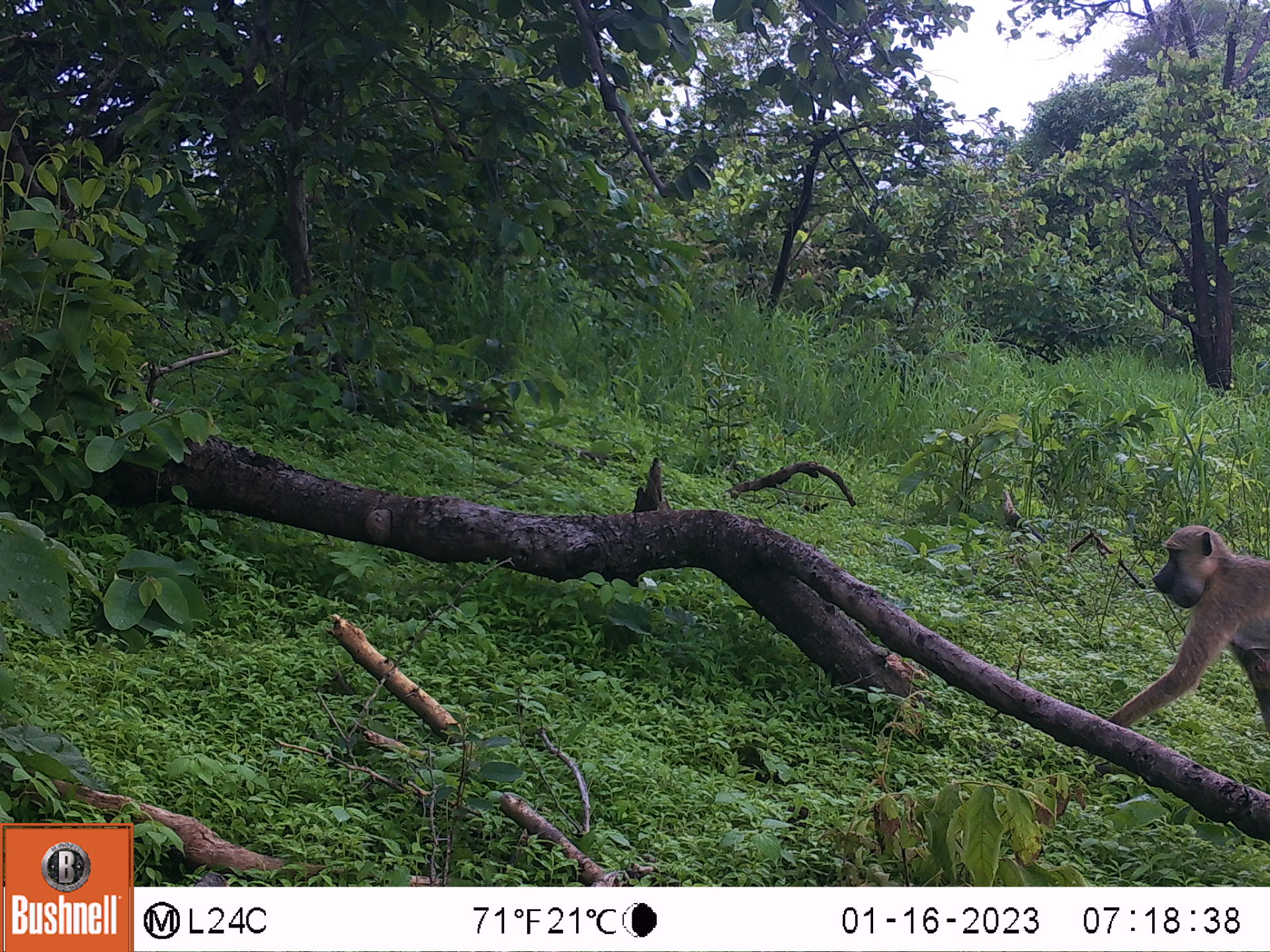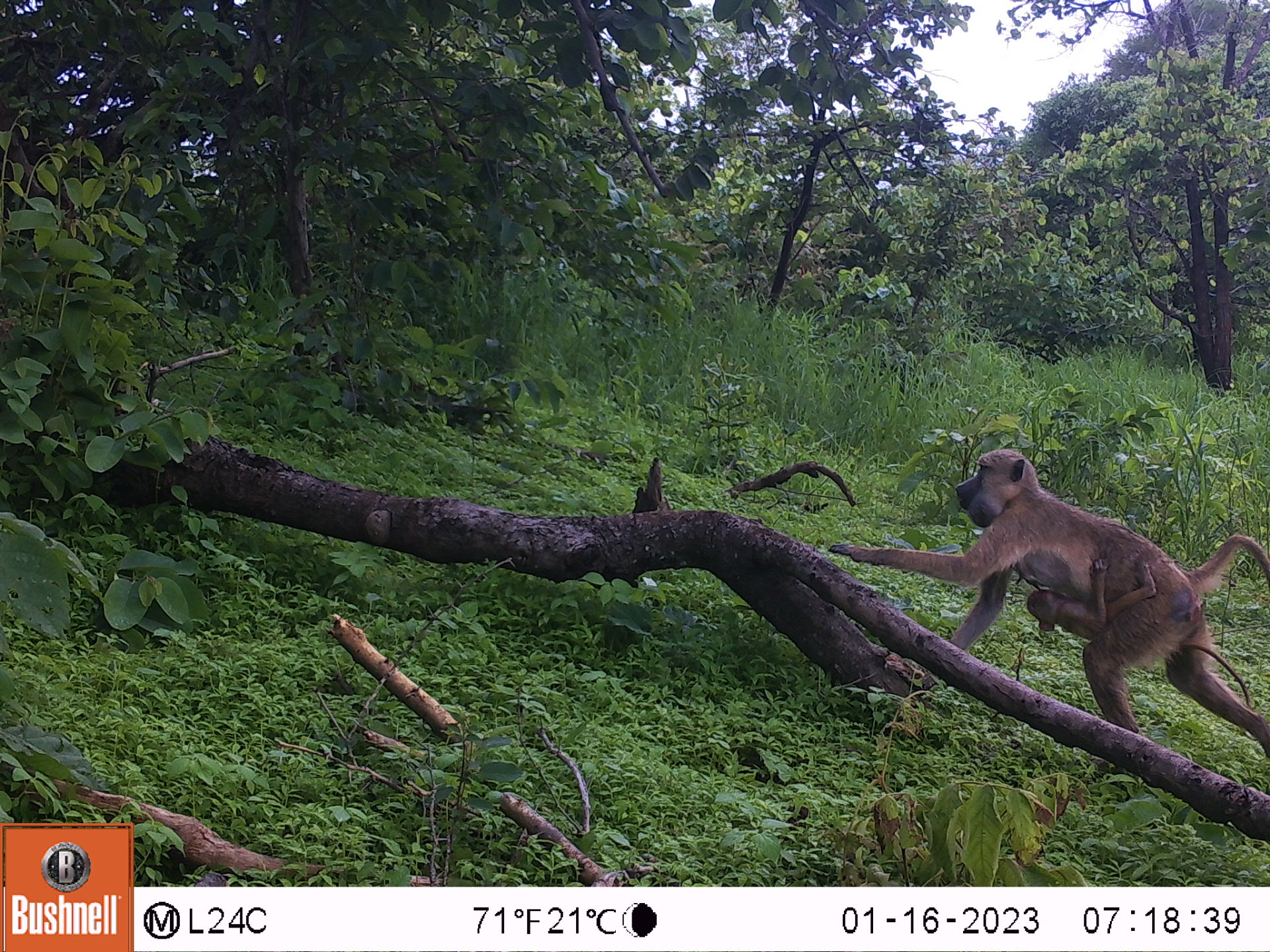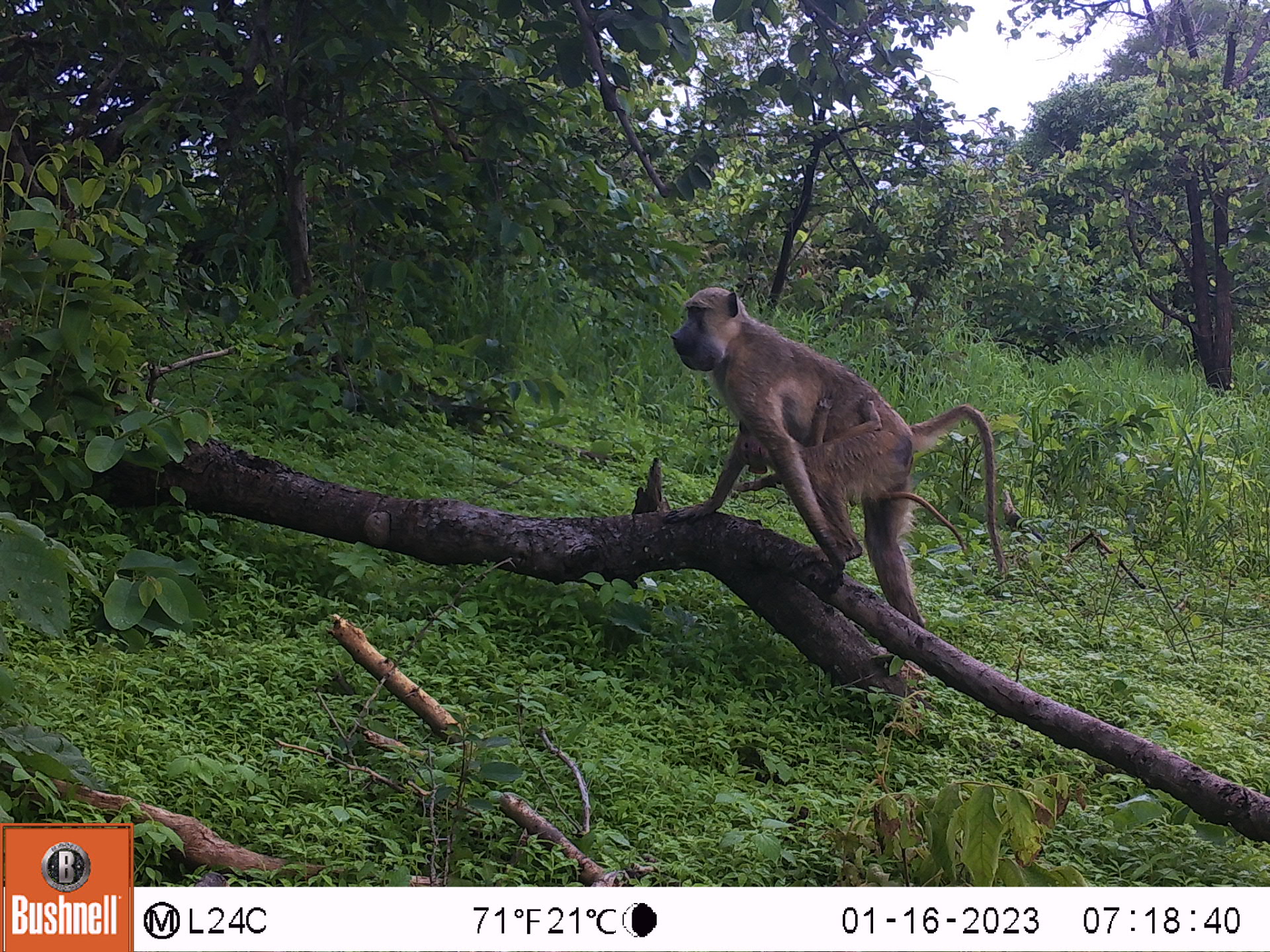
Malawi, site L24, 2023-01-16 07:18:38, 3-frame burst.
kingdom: Animalia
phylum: Chordata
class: Mammalia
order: Primates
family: Cercopithecidae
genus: Papio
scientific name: Papio cynocephalus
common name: yellow baboon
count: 1